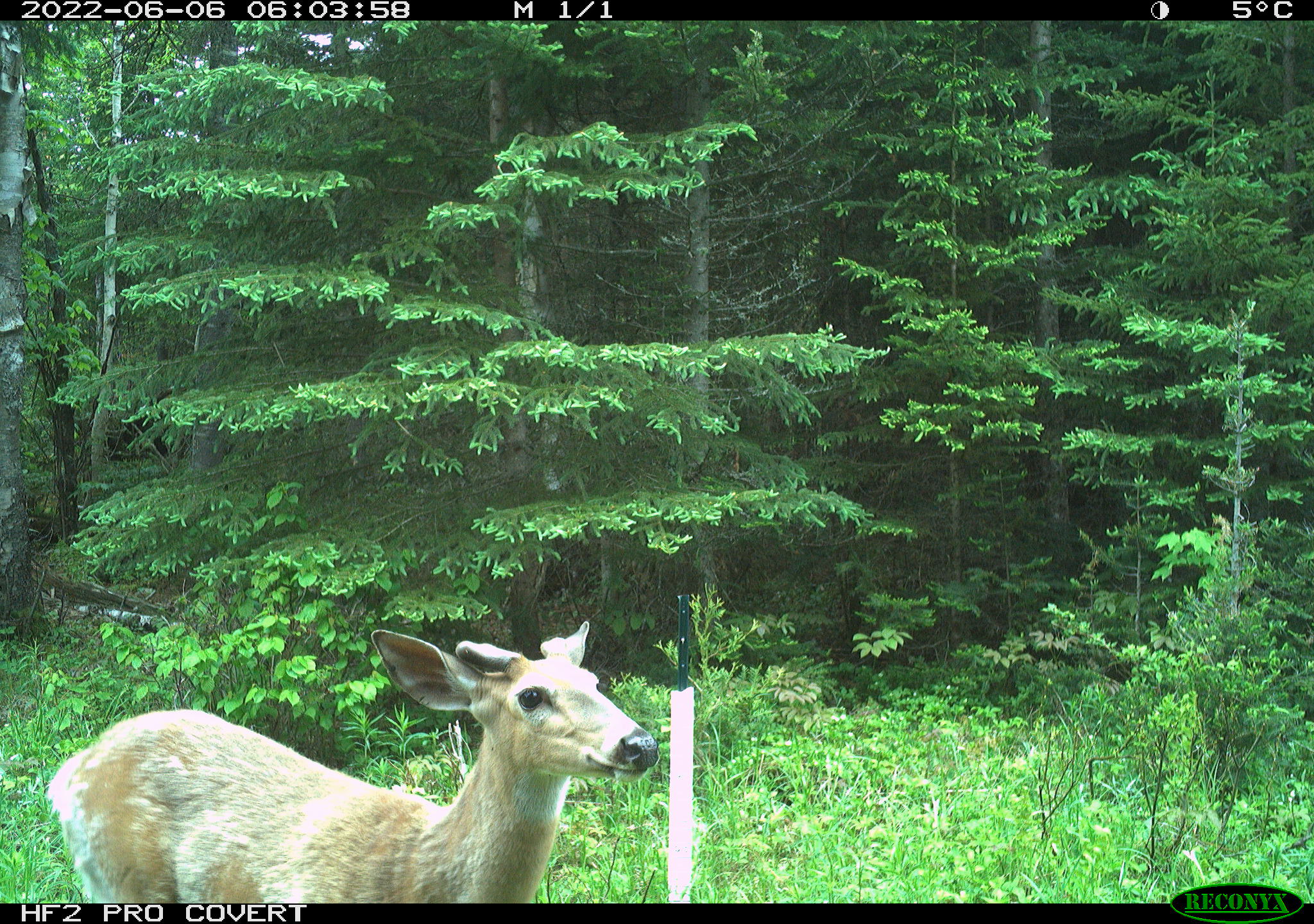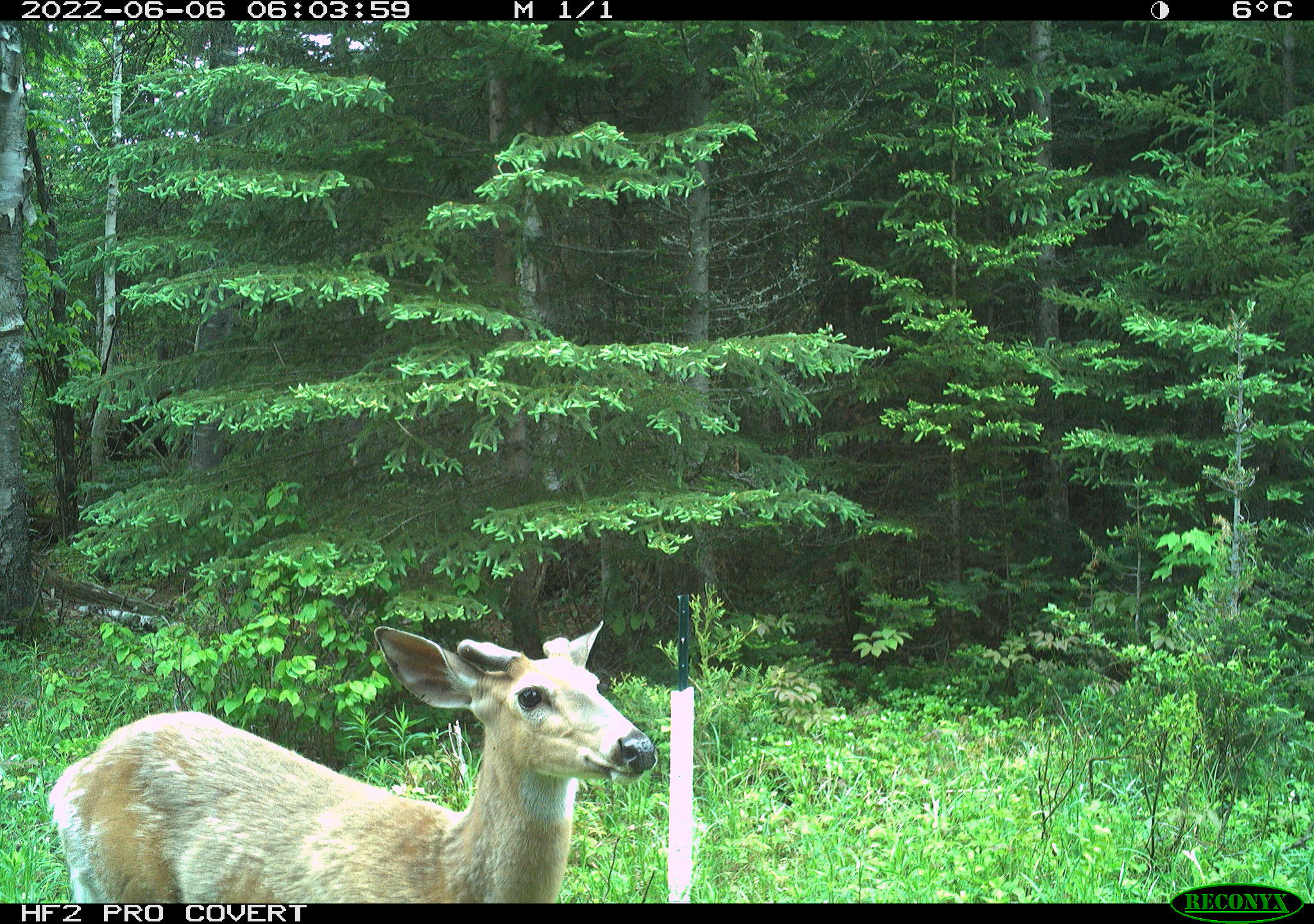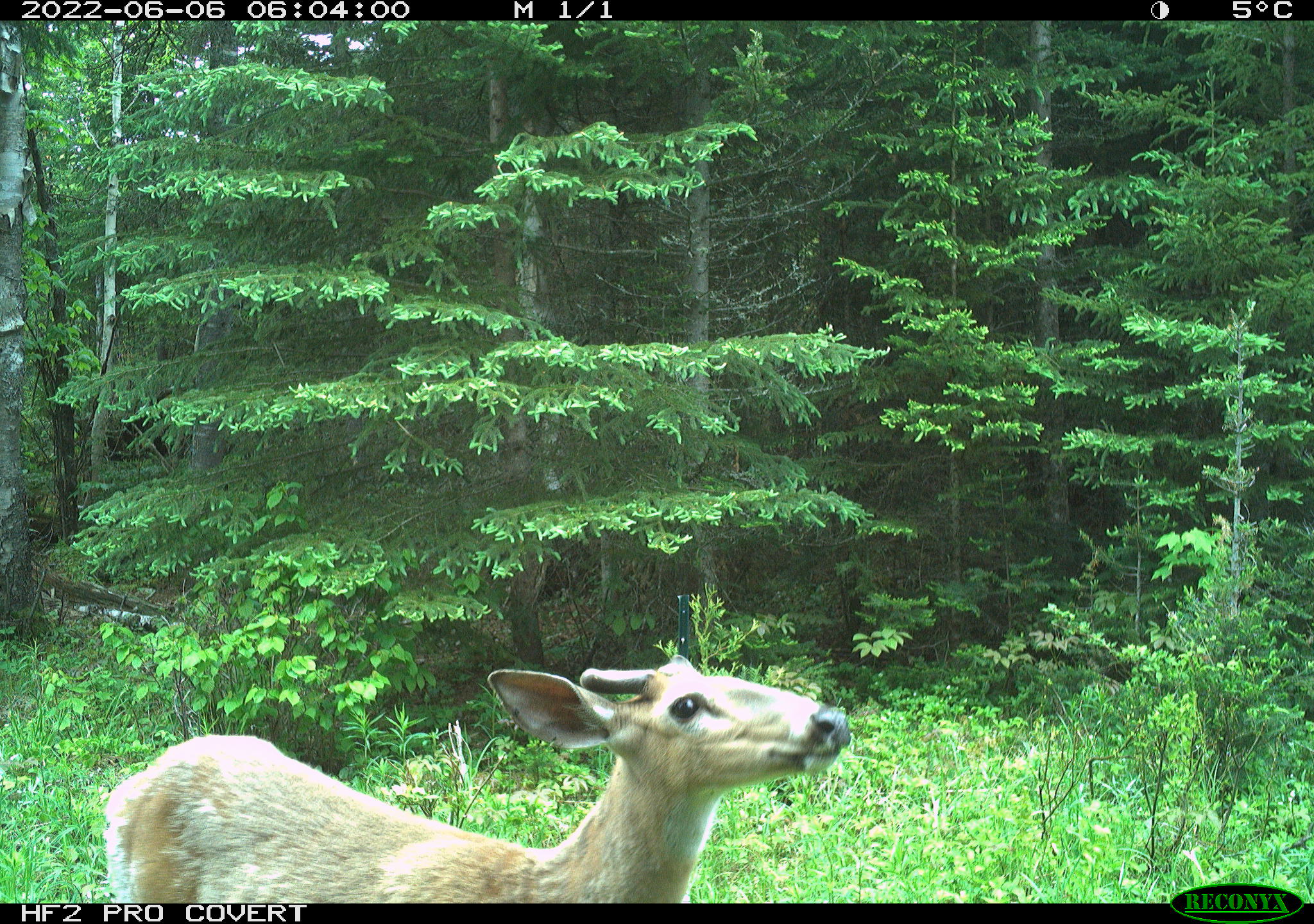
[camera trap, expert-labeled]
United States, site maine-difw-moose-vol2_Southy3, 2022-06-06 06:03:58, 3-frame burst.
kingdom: Animalia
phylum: Chordata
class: Mammalia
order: Artiodactyla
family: Cervidae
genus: Odocoileus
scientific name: Odocoileus virginianus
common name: white-tailed deer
White-tailed deer (Odocoileus virginianus).